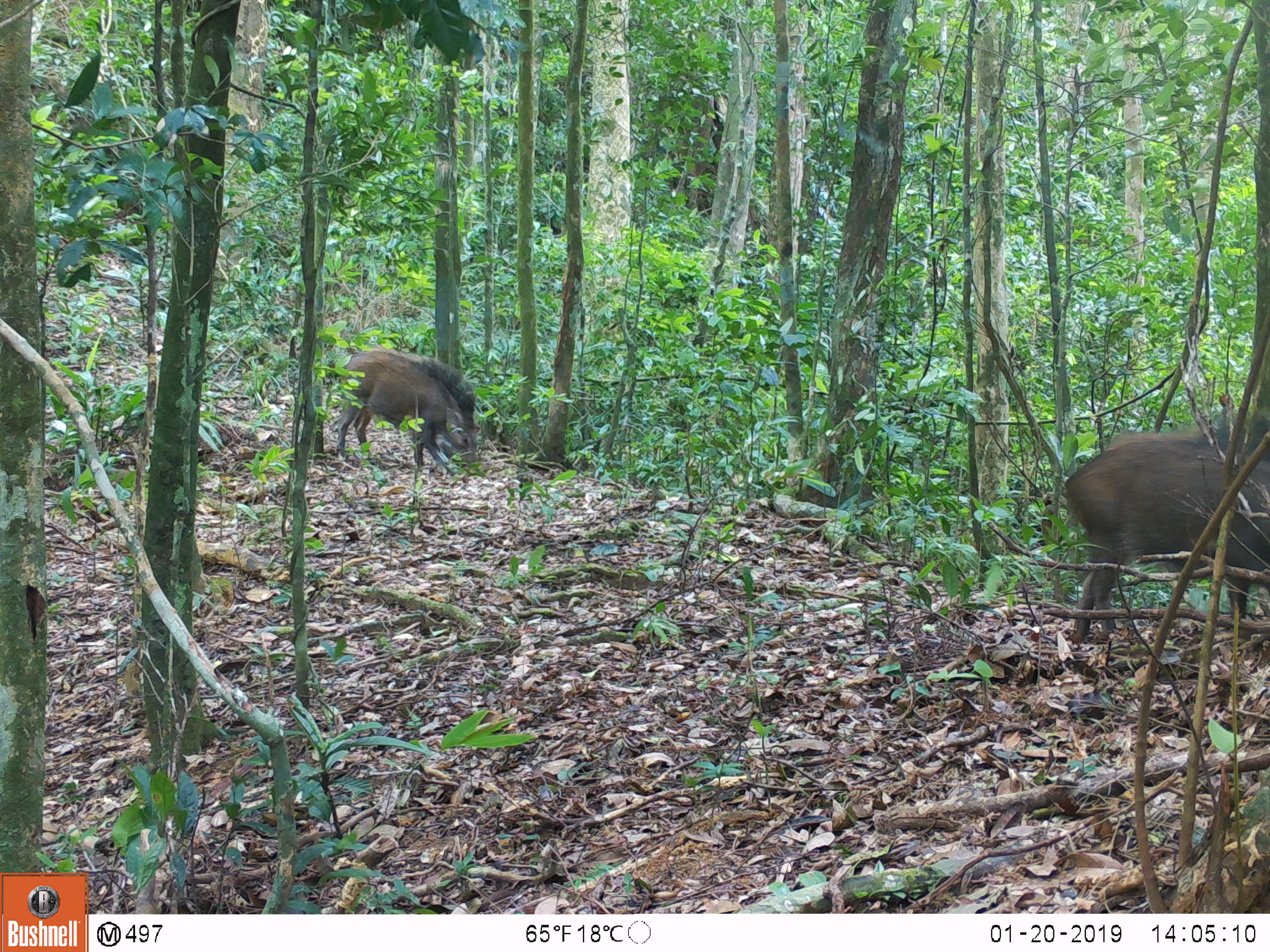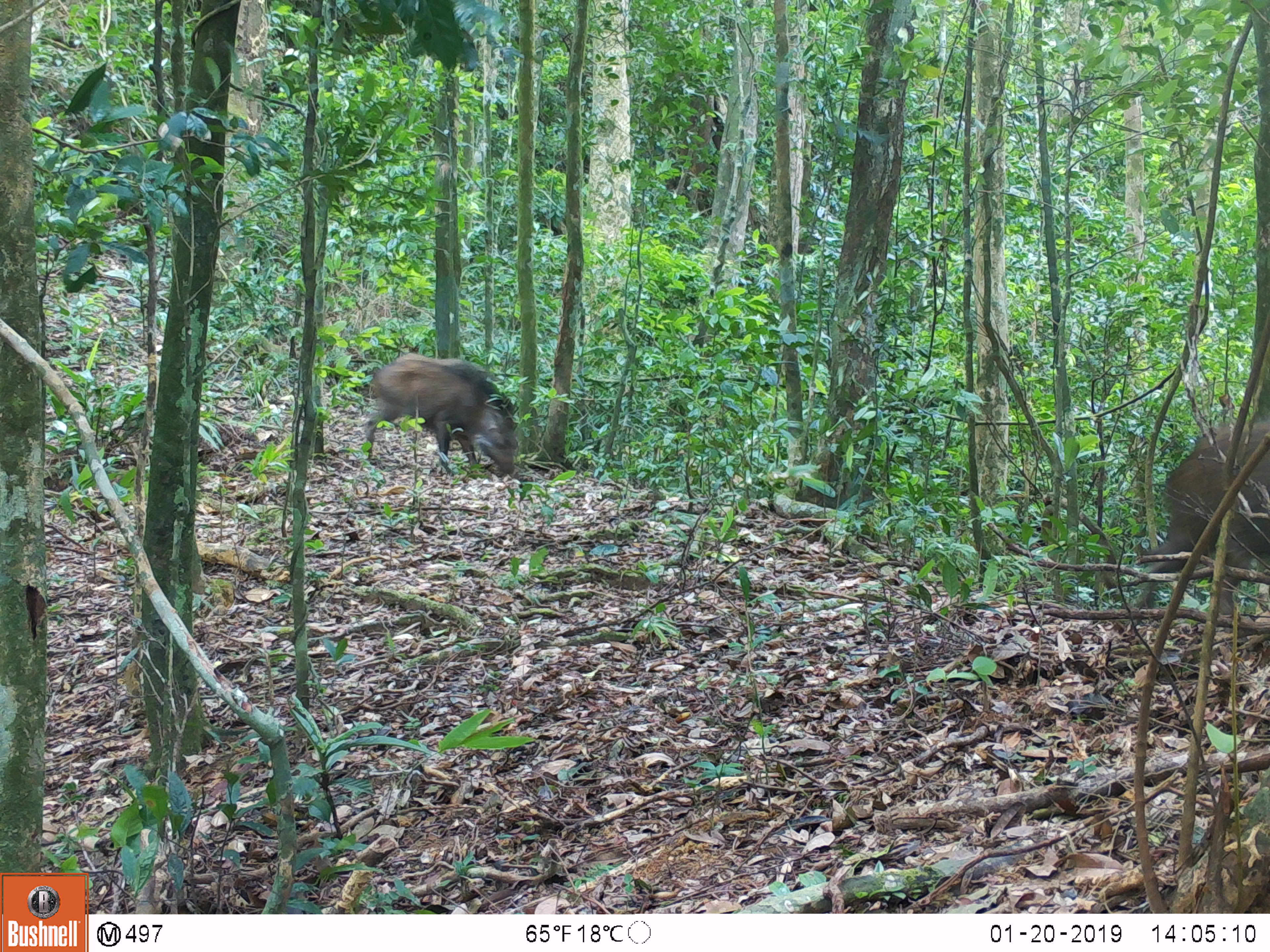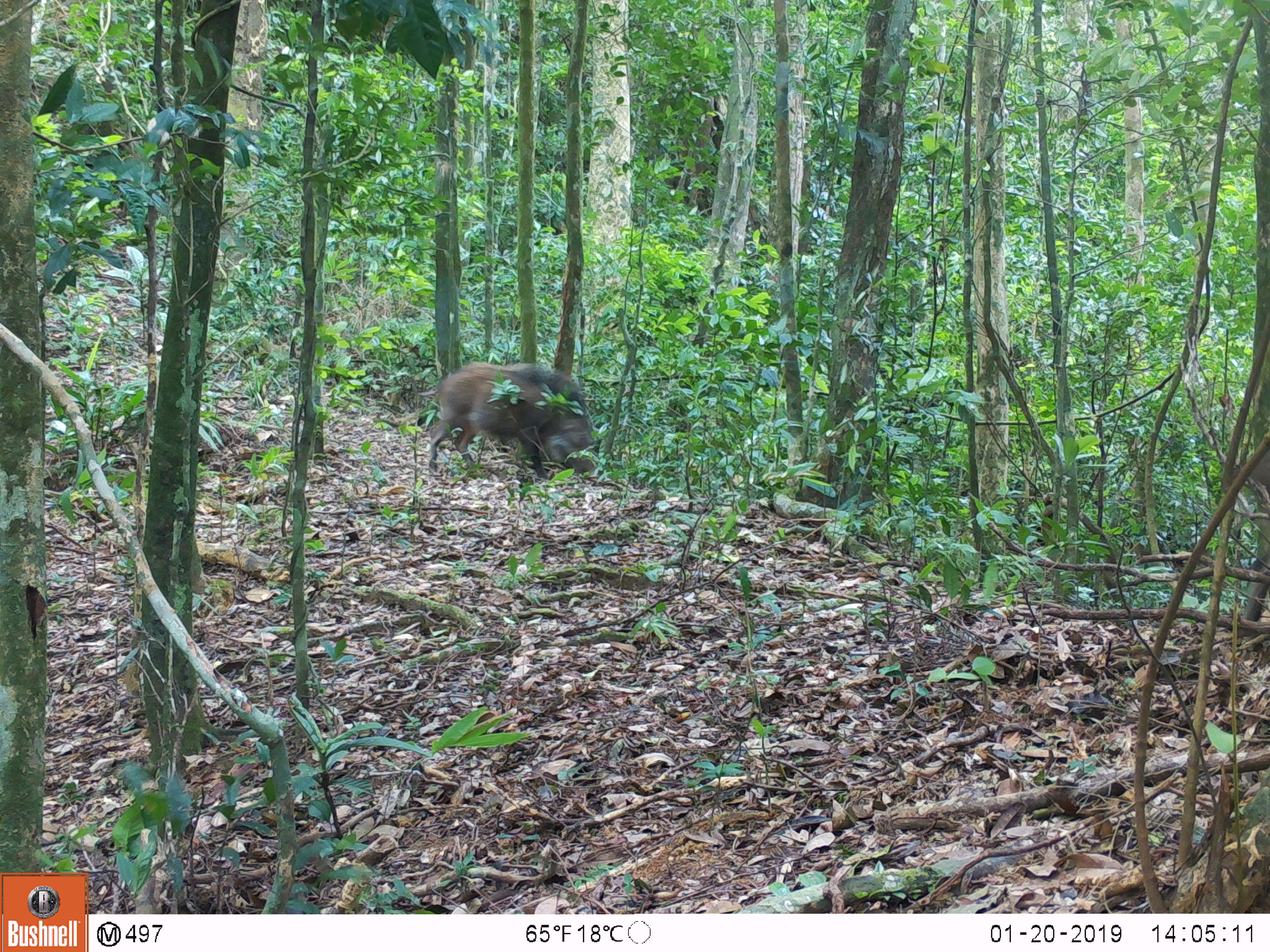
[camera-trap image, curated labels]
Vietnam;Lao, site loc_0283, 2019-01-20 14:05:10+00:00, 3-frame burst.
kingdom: Animalia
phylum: Chordata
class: Mammalia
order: Artiodactyla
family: Suidae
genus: Sus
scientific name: Sus scrofa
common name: eurasian wild pig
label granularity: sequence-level